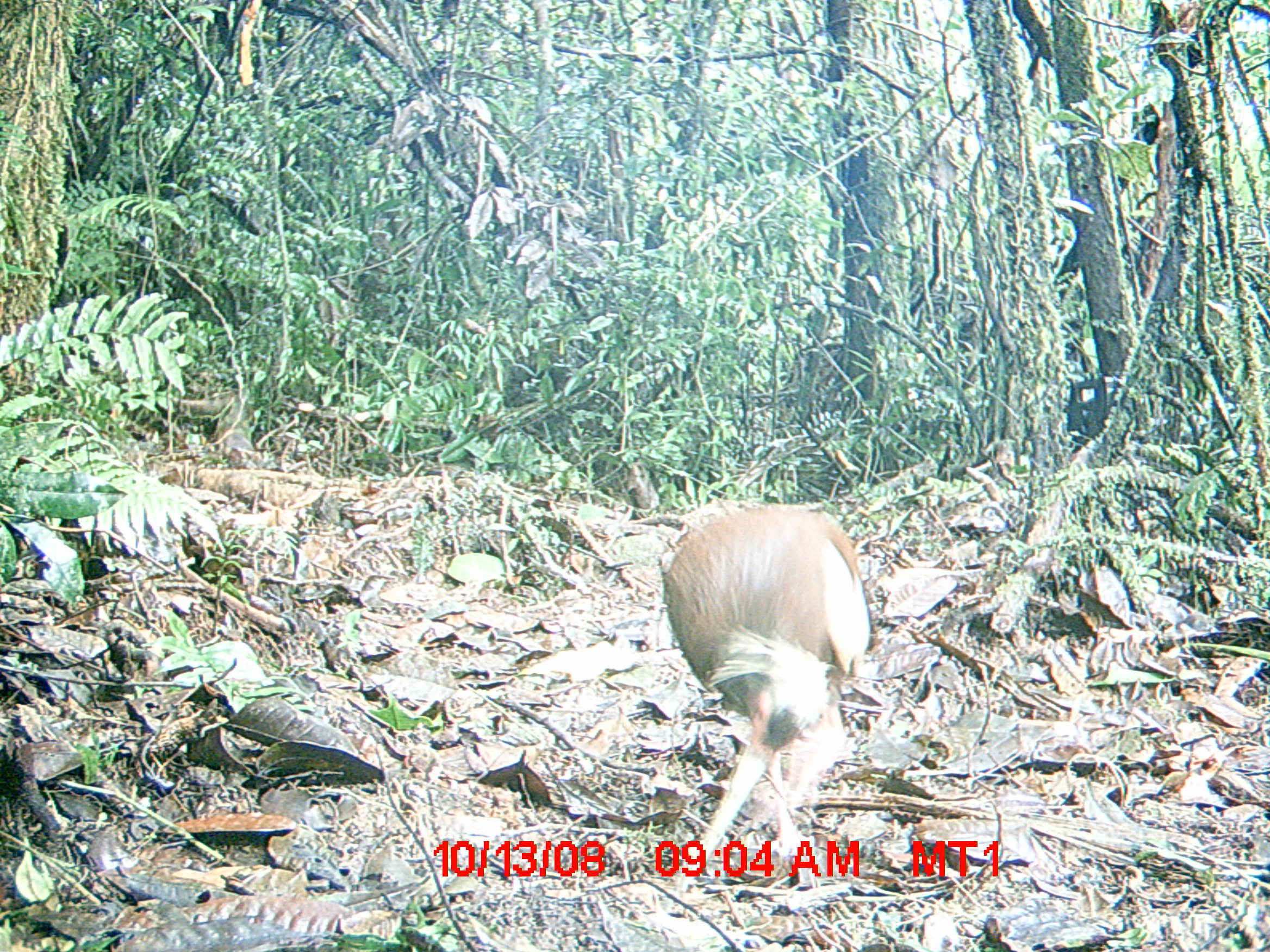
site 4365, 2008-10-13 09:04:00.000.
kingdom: Animalia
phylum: Chordata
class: Aves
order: Pelecaniformes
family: Threskiornithidae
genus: Lophotibis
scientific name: Lophotibis cristata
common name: madagascan ibis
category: lophotibis cristataa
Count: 2.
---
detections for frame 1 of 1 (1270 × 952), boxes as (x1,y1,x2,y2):
lophotibis cristataa: (657,501,870,891)